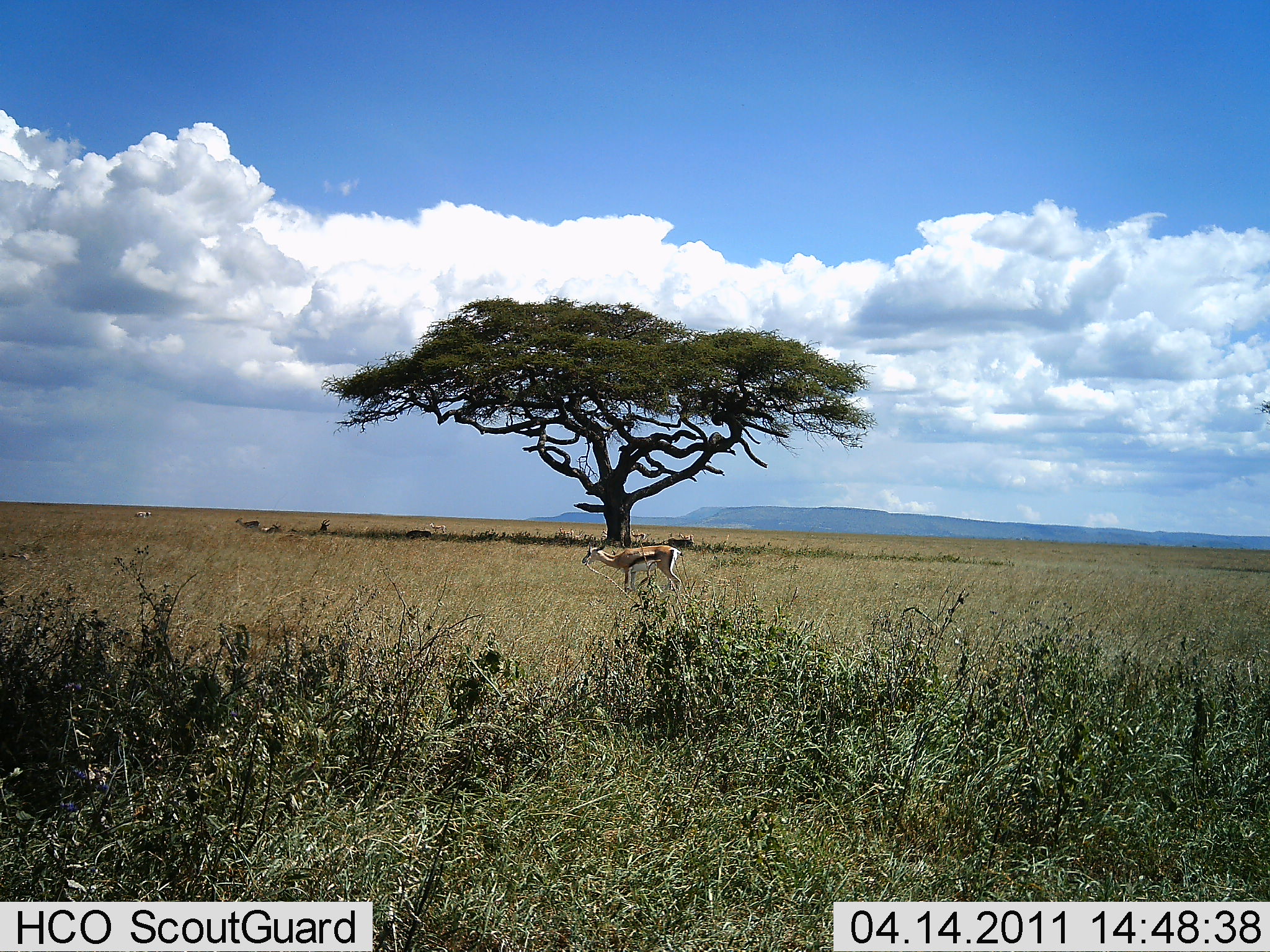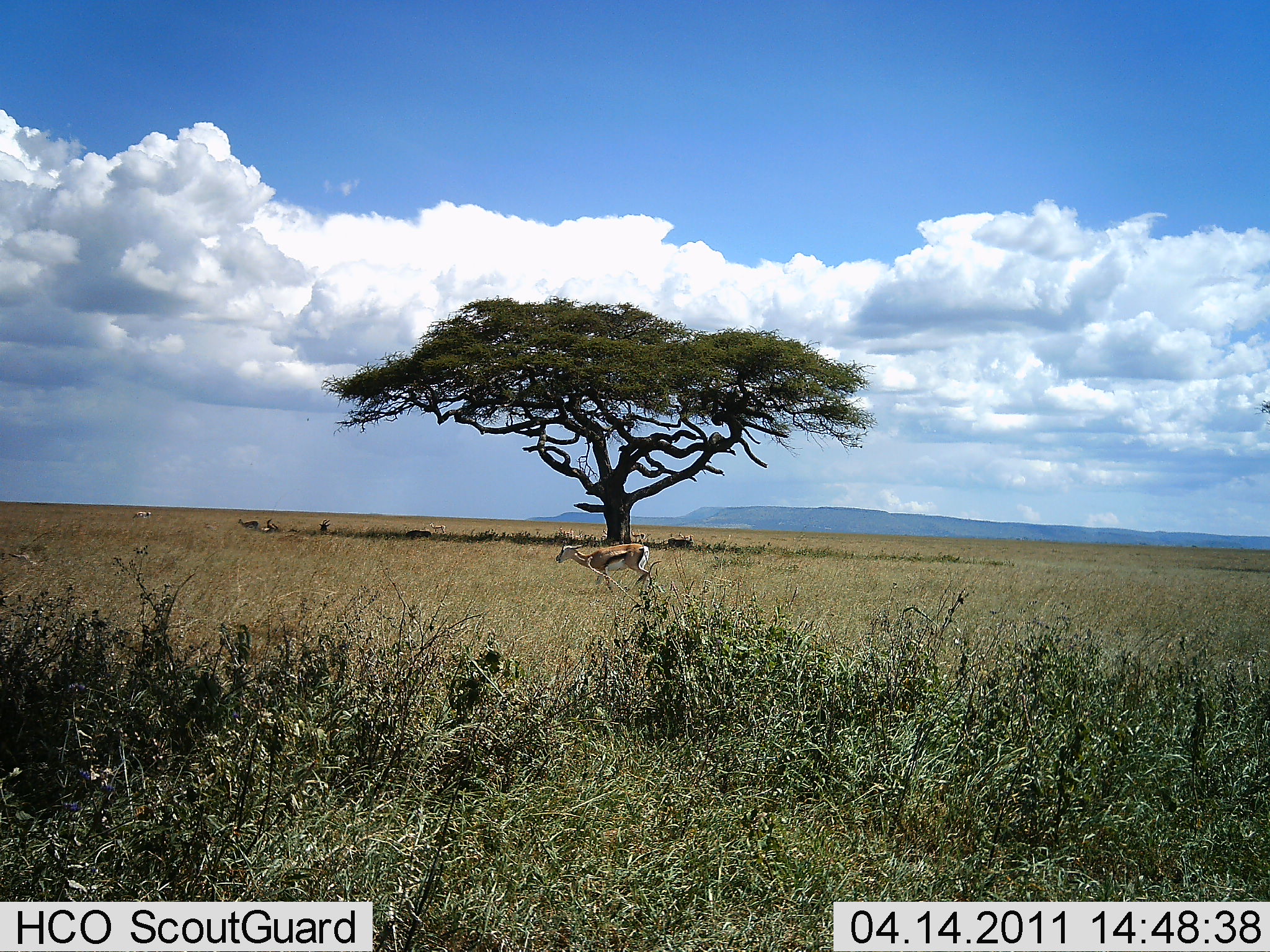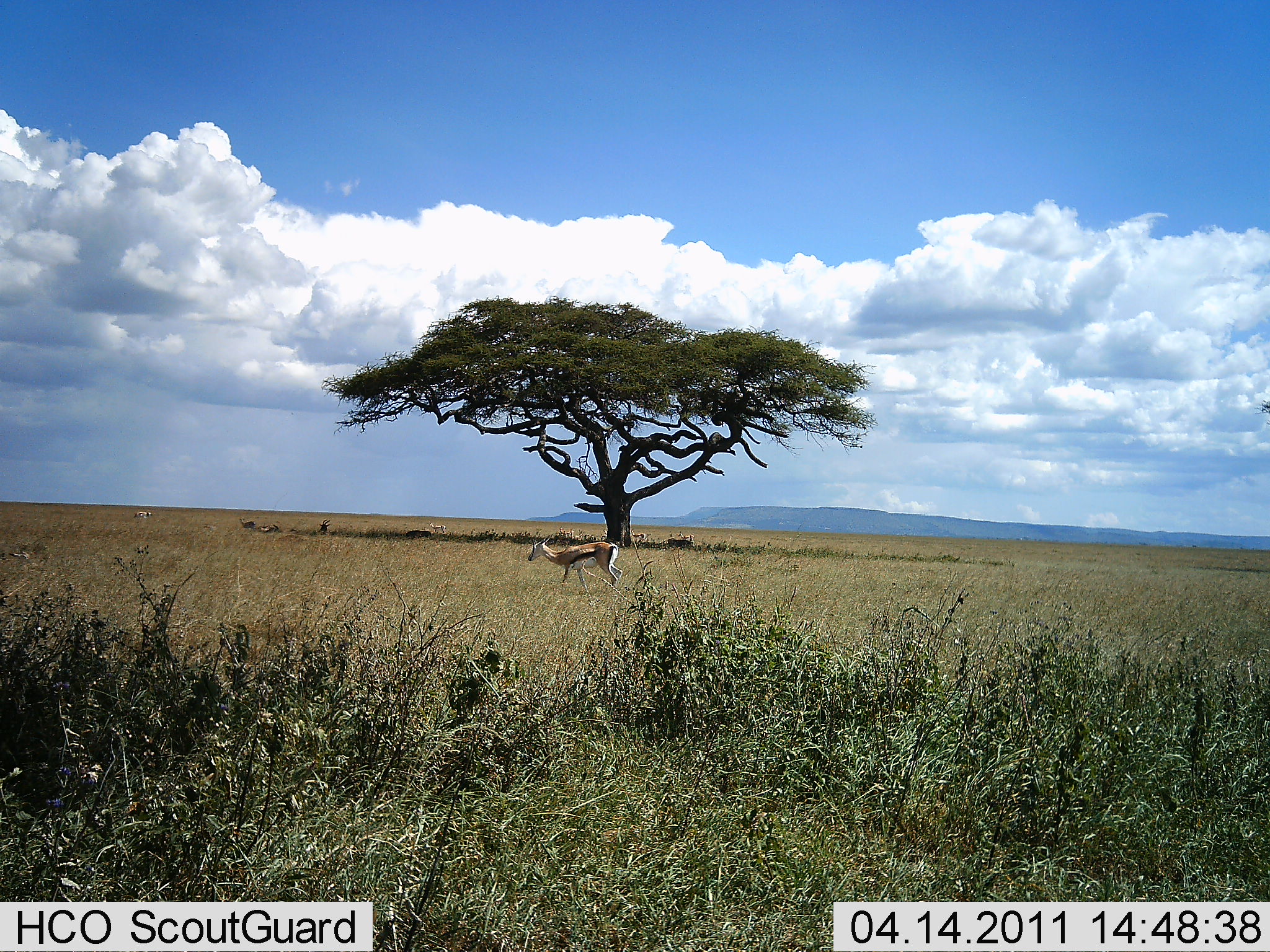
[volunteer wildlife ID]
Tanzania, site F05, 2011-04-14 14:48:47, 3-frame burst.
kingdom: Animalia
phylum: Chordata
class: Mammalia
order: Artiodactyla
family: Bovidae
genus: Eudorcas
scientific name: Eudorcas thomsonii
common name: thomson's gazelle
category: gazellethomsons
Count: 1.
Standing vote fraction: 8%.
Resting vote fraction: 25%.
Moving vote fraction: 92%.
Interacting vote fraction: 0%.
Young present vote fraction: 0%.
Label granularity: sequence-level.